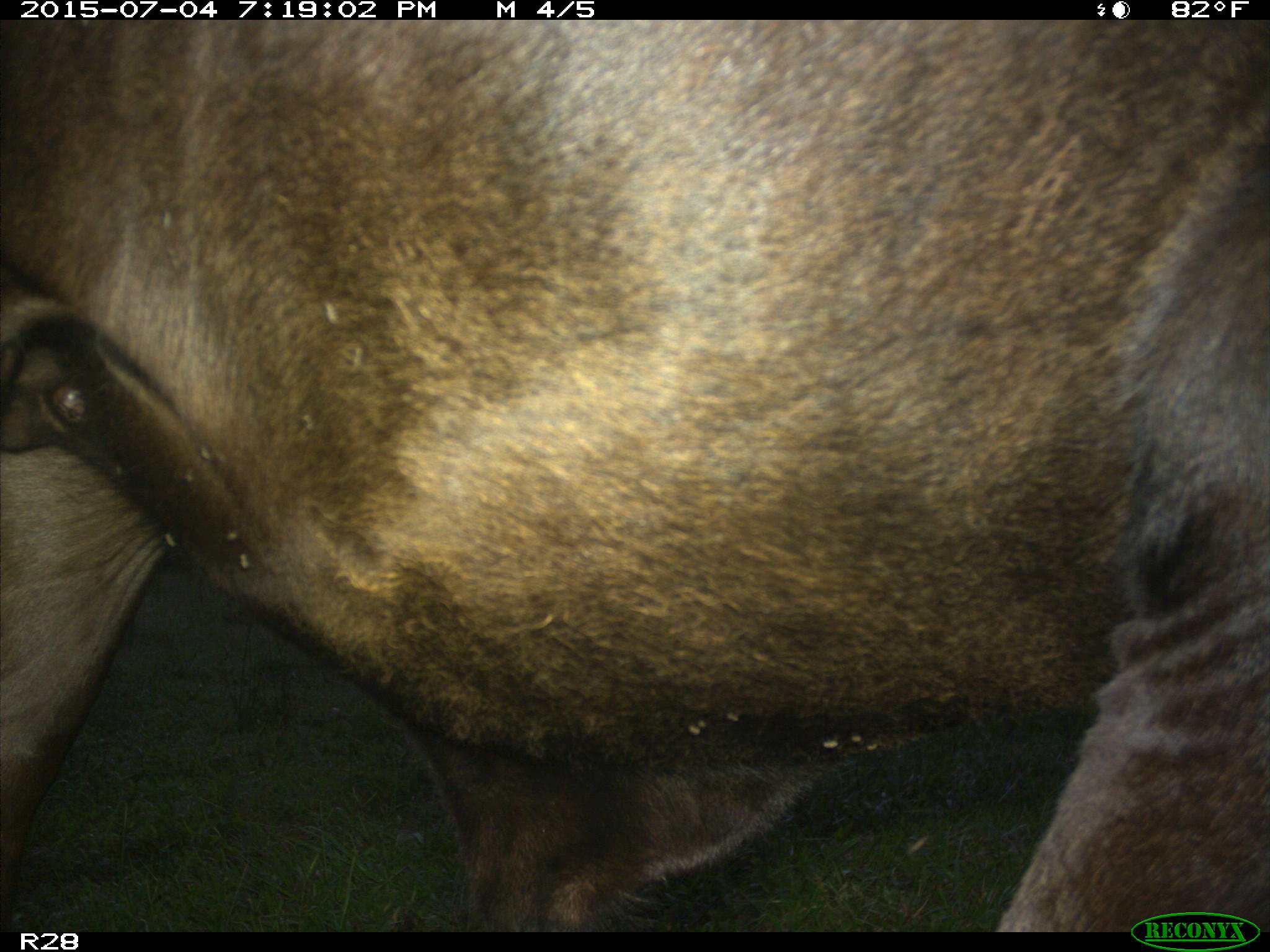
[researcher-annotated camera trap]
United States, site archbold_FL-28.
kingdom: Animalia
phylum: Chordata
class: Mammalia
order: Artiodactyla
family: Bovidae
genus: Bos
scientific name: Bos taurus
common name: domestic cow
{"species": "Bos taurus (domestic cow)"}